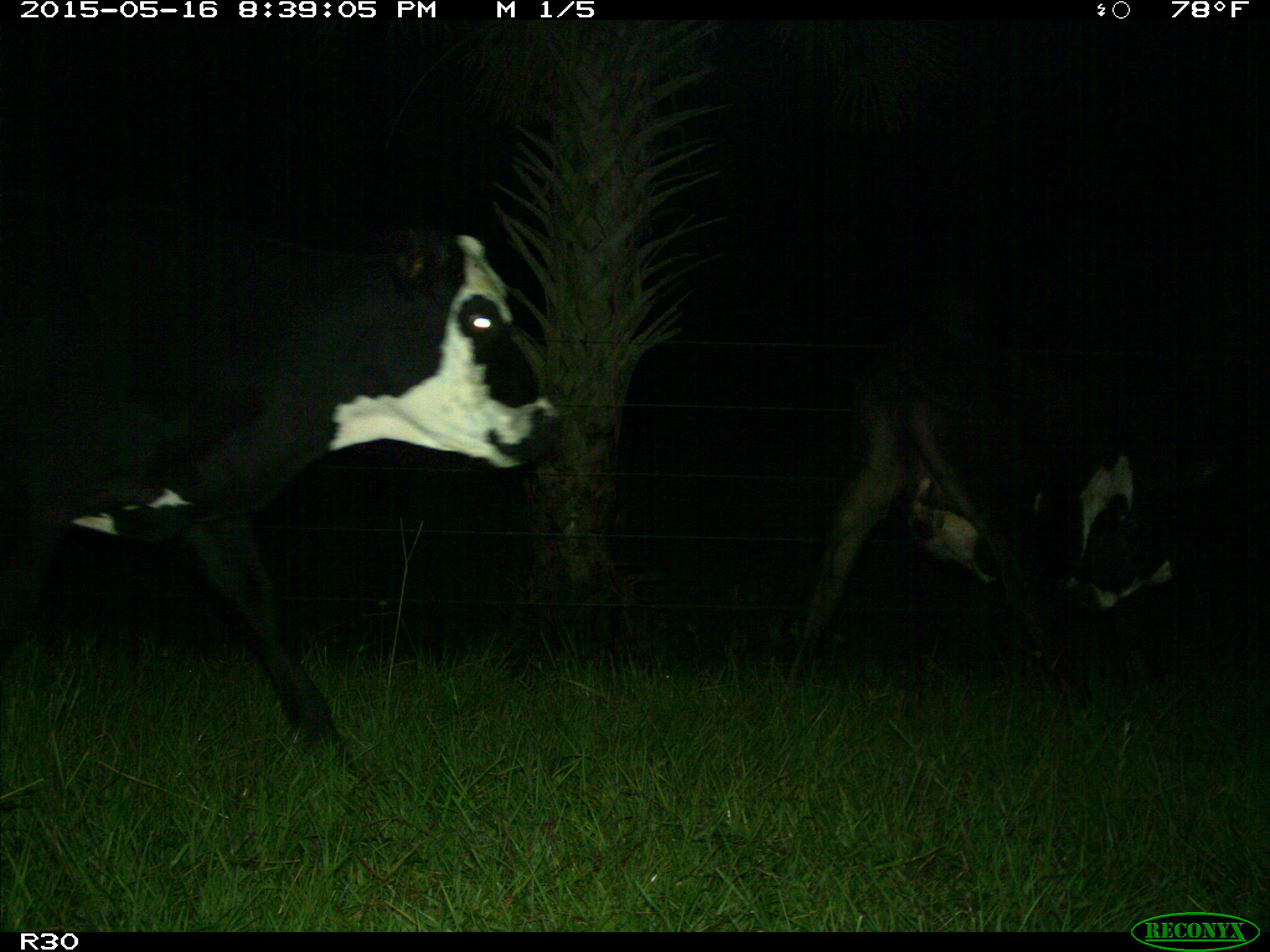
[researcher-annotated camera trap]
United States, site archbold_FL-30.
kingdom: Animalia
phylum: Chordata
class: Mammalia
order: Artiodactyla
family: Bovidae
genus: Bos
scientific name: Bos taurus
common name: domestic cow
Bos taurus (domestic cow).